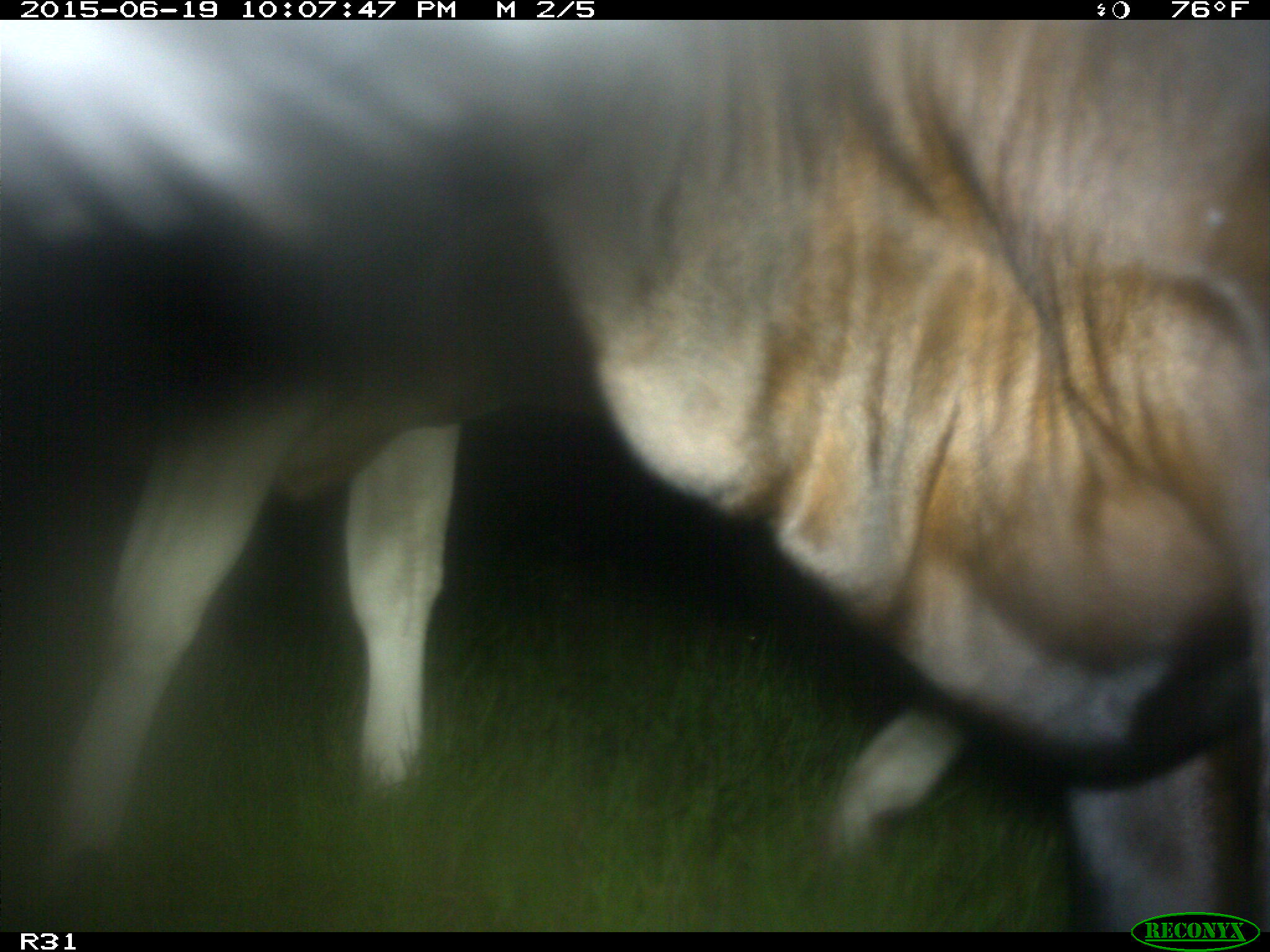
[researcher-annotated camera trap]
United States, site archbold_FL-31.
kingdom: Animalia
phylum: Chordata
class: Mammalia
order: Artiodactyla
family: Bovidae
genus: Bos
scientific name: Bos taurus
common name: domestic cow